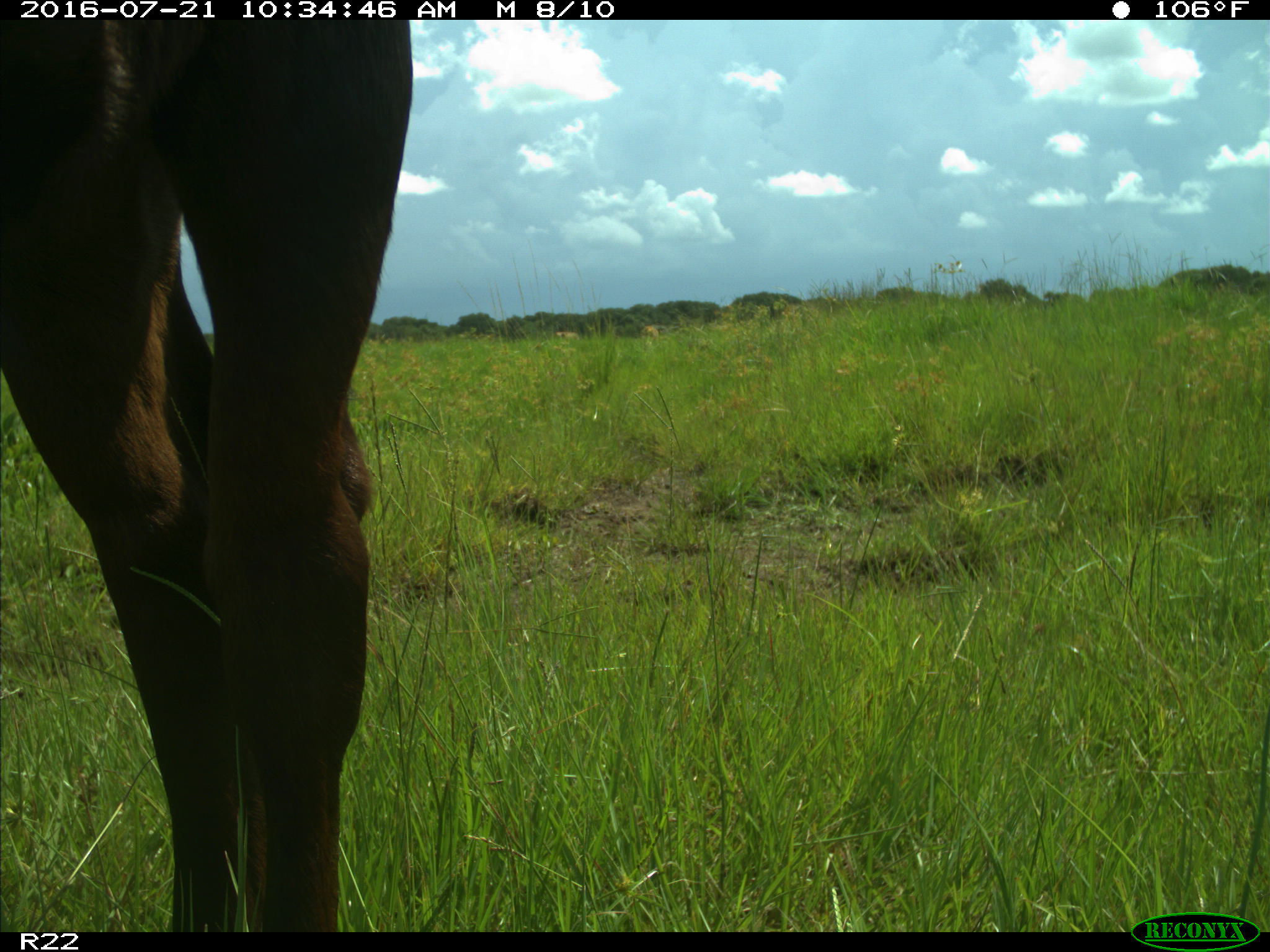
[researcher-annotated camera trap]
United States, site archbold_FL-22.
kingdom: Animalia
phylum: Chordata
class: Mammalia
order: Artiodactyla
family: Bovidae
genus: Bos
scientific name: Bos taurus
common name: domestic cow